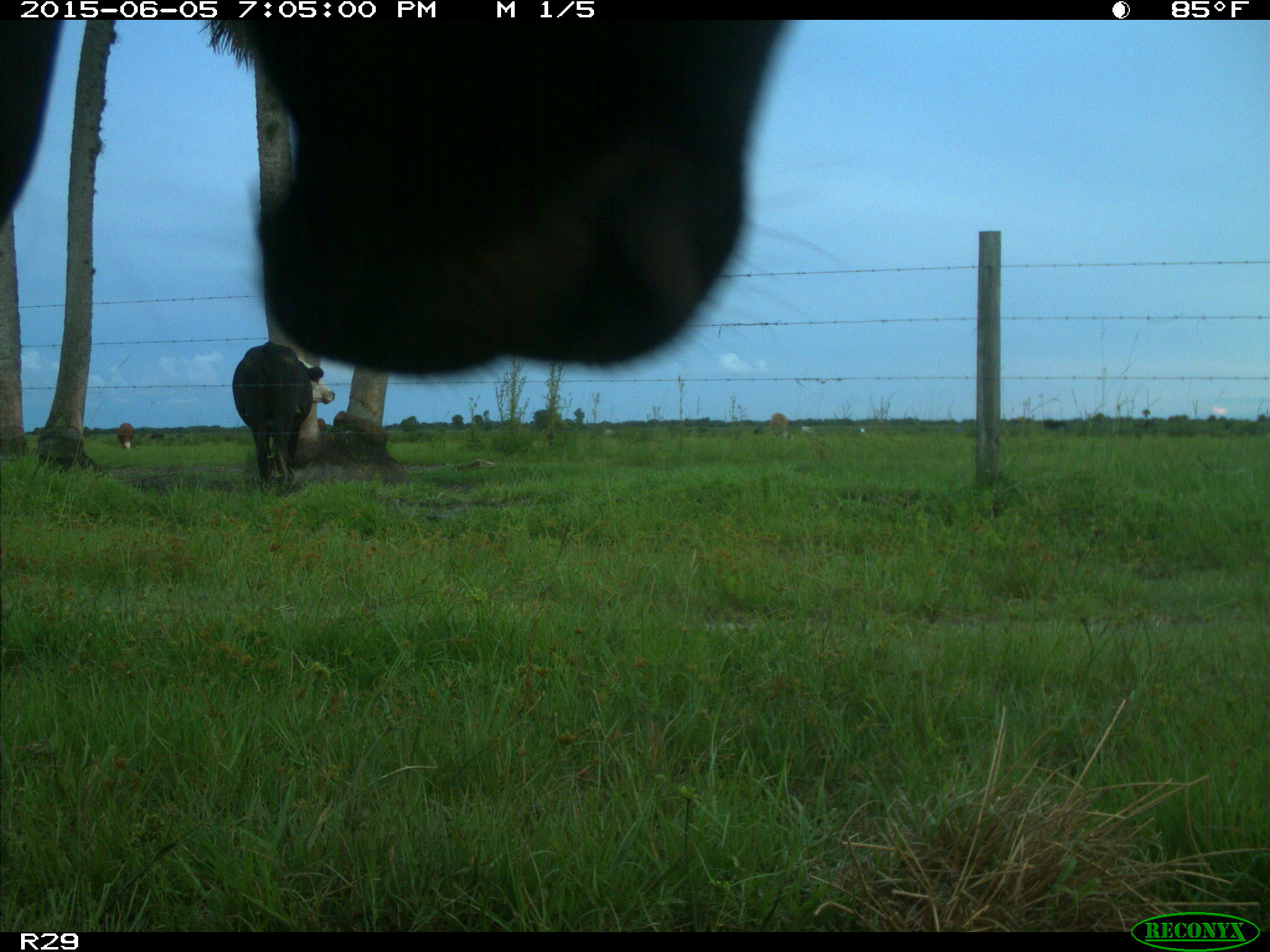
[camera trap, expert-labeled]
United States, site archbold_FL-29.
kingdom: Animalia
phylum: Chordata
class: Mammalia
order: Artiodactyla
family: Bovidae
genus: Bos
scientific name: Bos taurus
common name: domestic cow